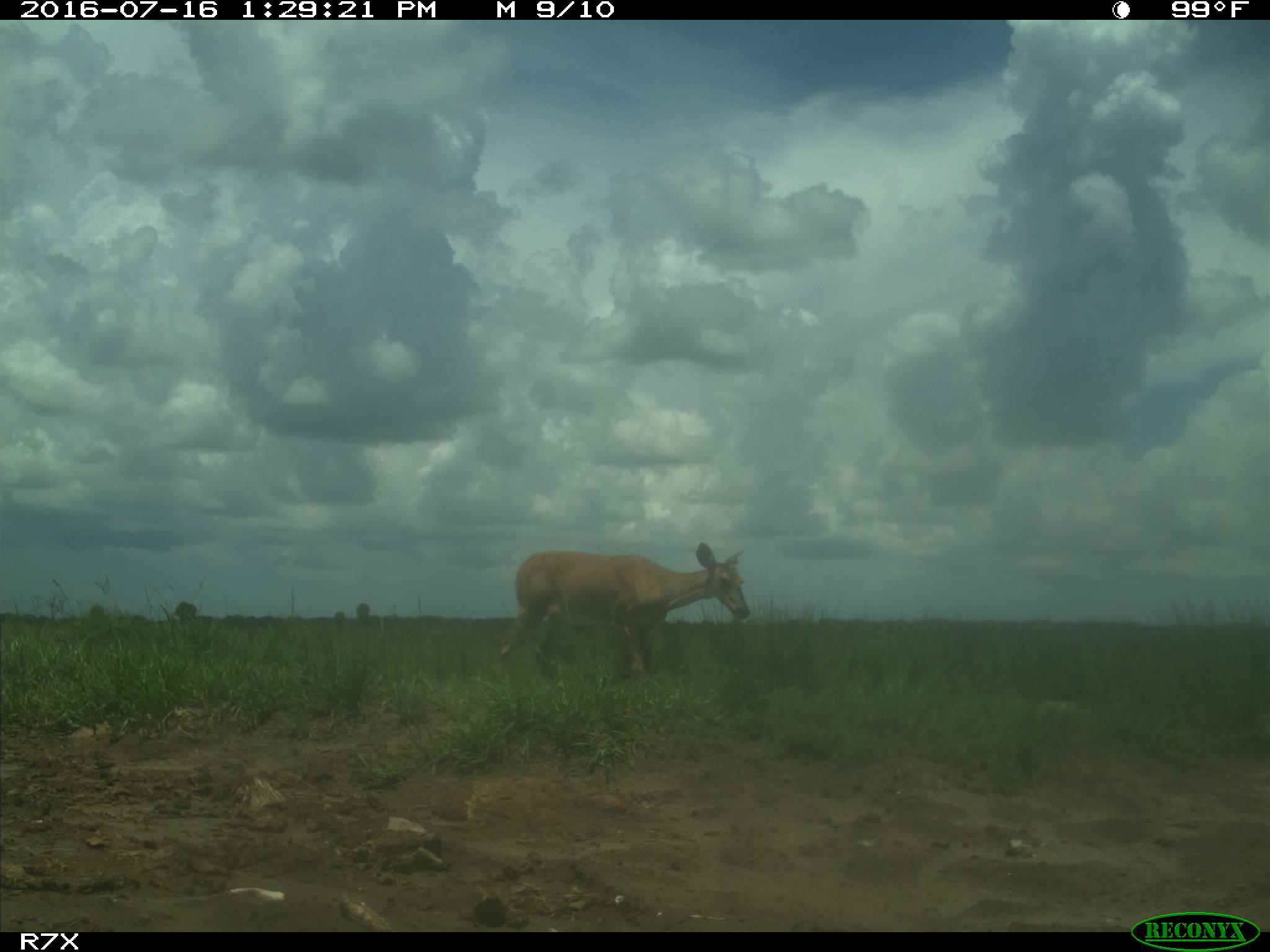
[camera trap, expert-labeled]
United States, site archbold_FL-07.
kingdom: Animalia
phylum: Chordata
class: Mammalia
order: Artiodactyla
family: Cervidae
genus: Odocoileus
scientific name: Odocoileus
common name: deer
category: unidentified deer